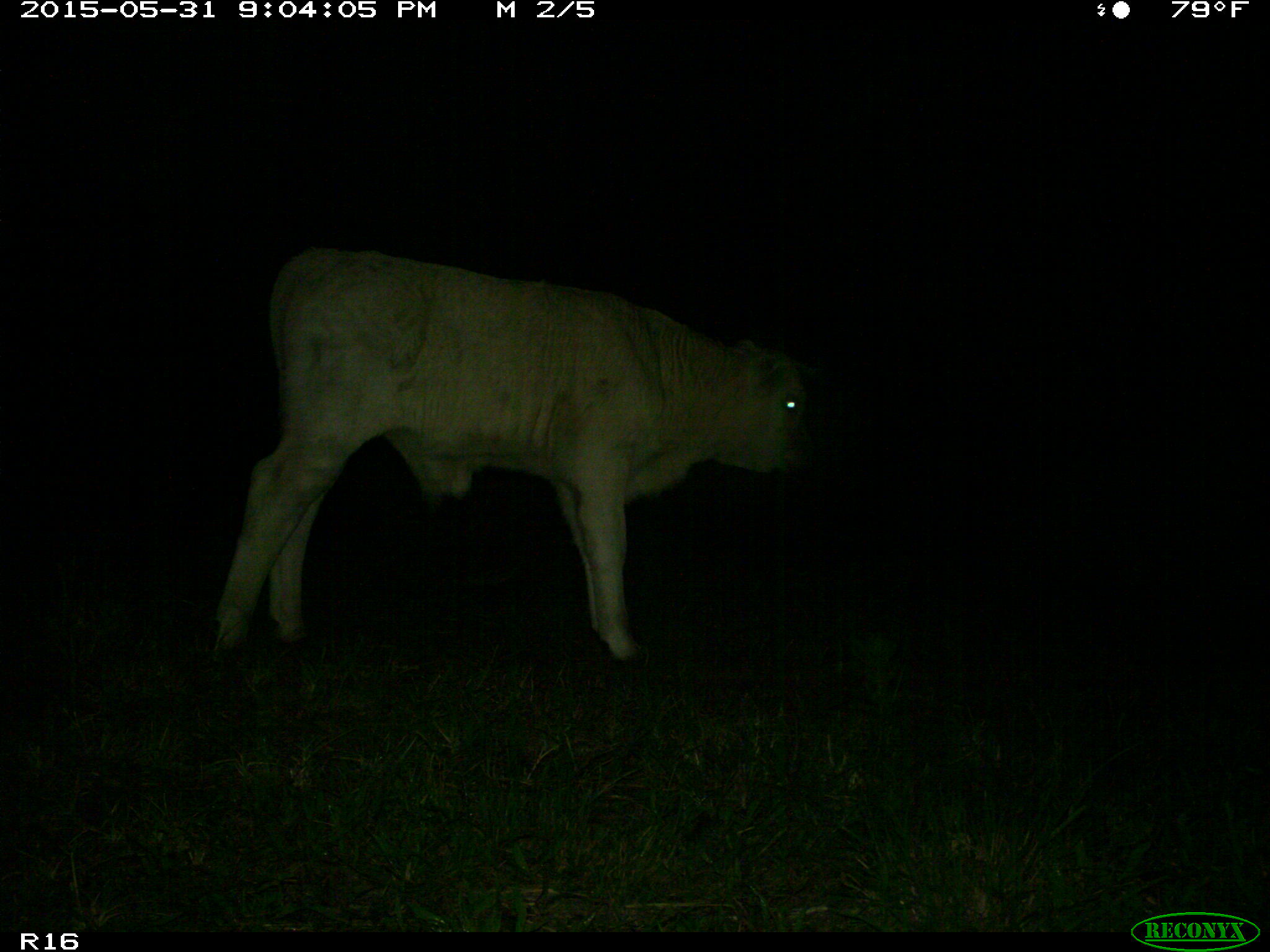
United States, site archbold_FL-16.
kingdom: Animalia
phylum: Chordata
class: Mammalia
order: Artiodactyla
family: Bovidae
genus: Bos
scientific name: Bos taurus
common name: domestic cow